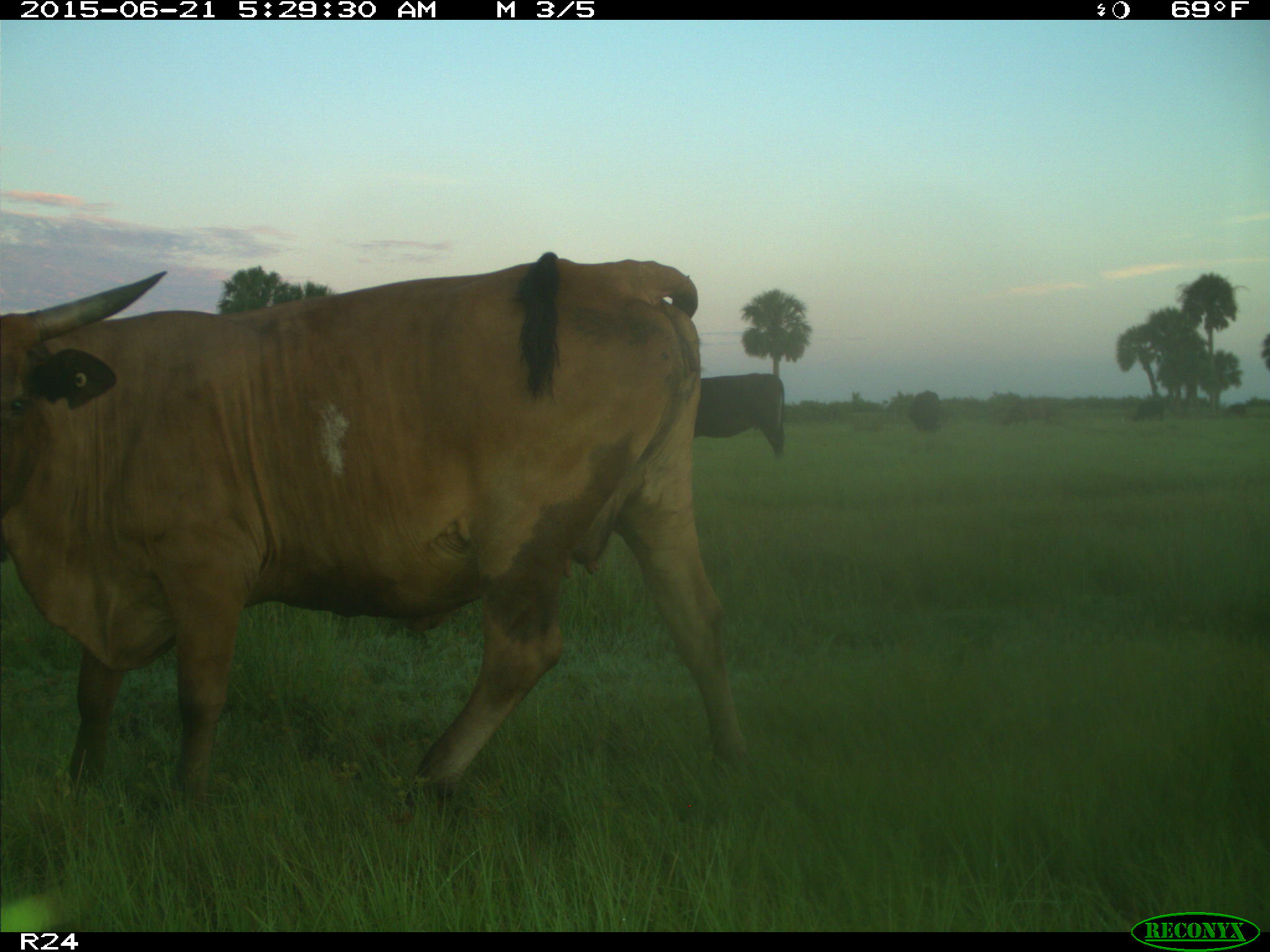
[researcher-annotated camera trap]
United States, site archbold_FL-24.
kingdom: Animalia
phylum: Chordata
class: Mammalia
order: Artiodactyla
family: Bovidae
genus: Bos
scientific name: Bos taurus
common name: domestic cow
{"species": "Bos taurus (domestic cow)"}